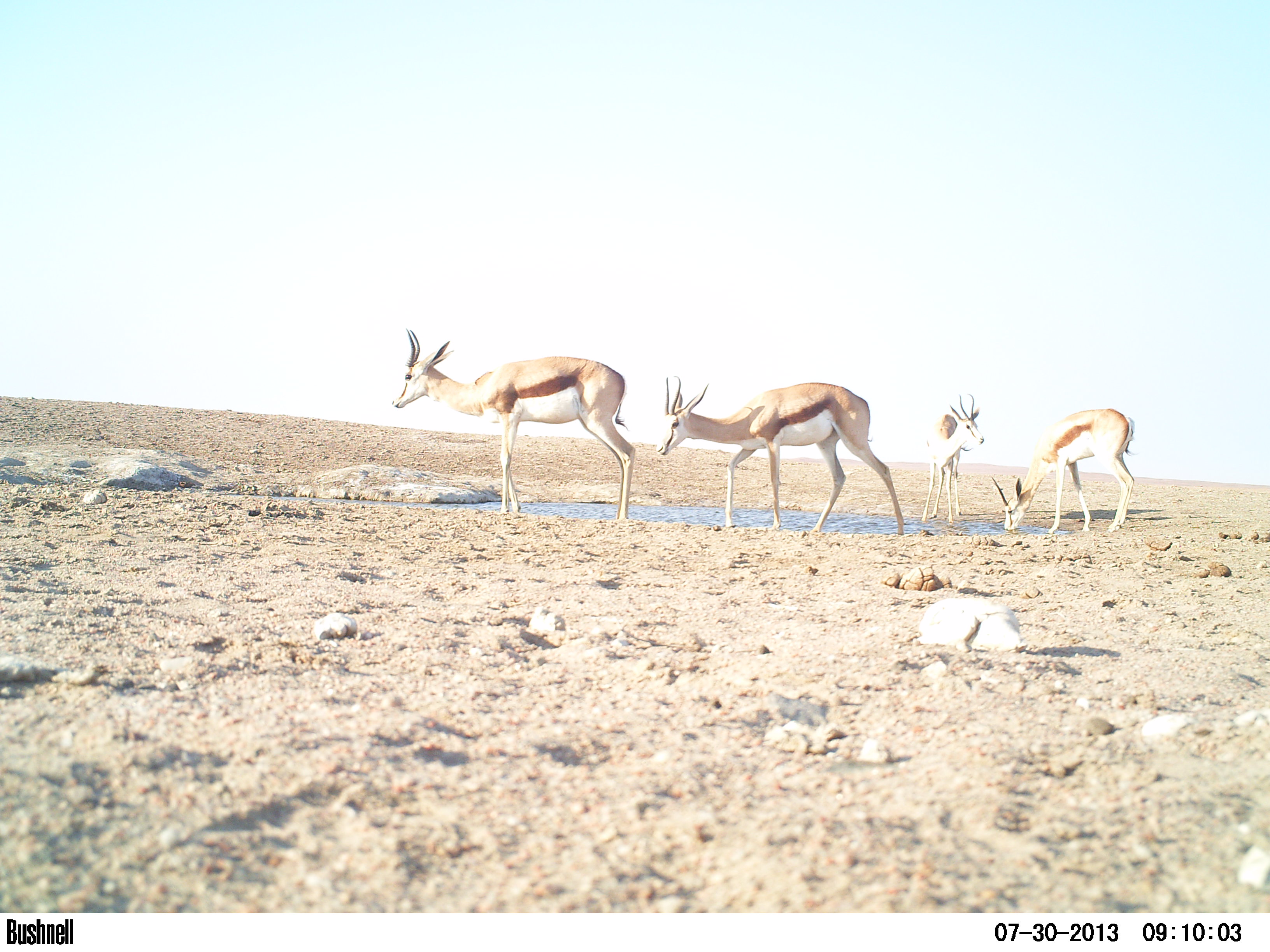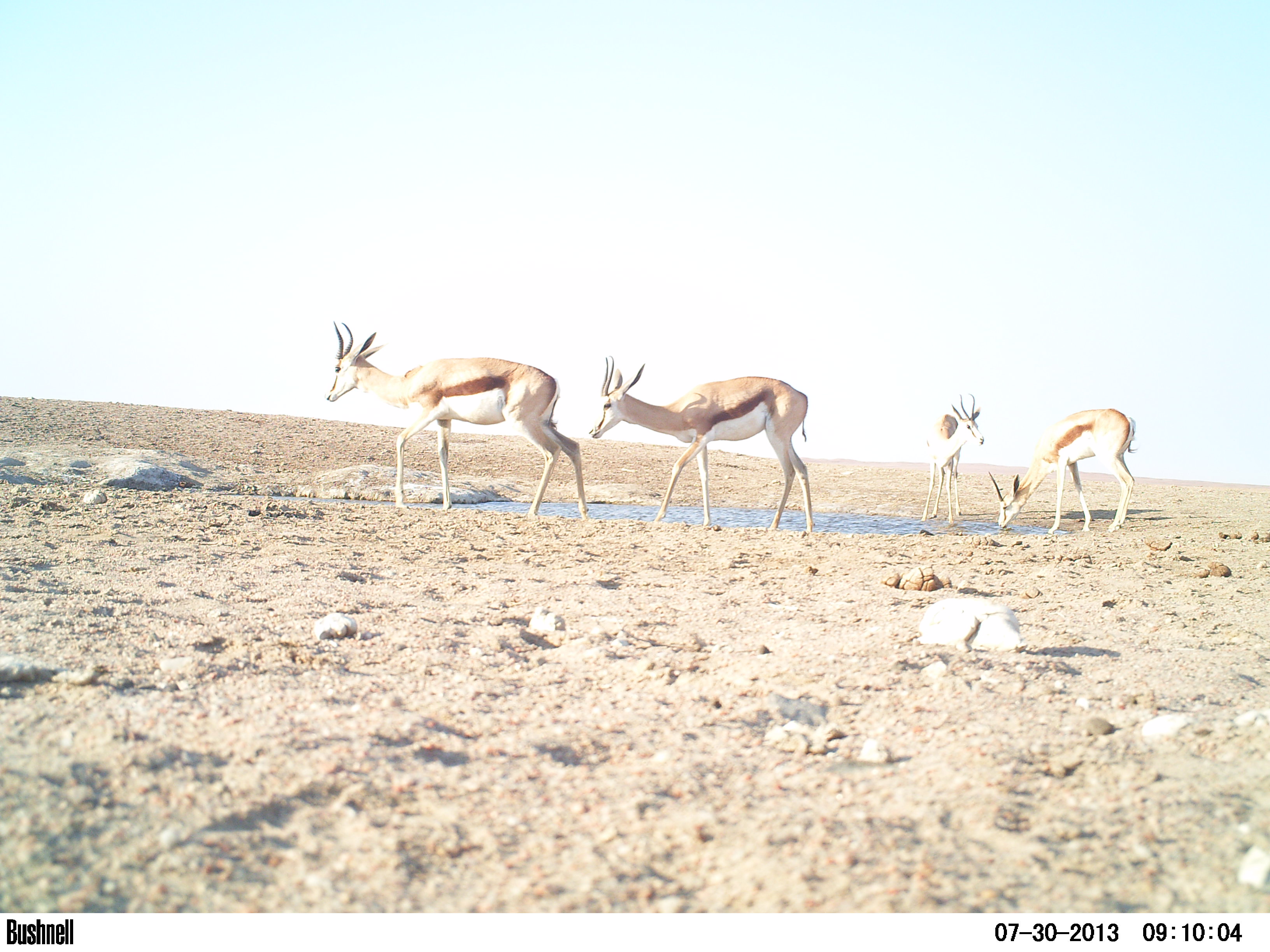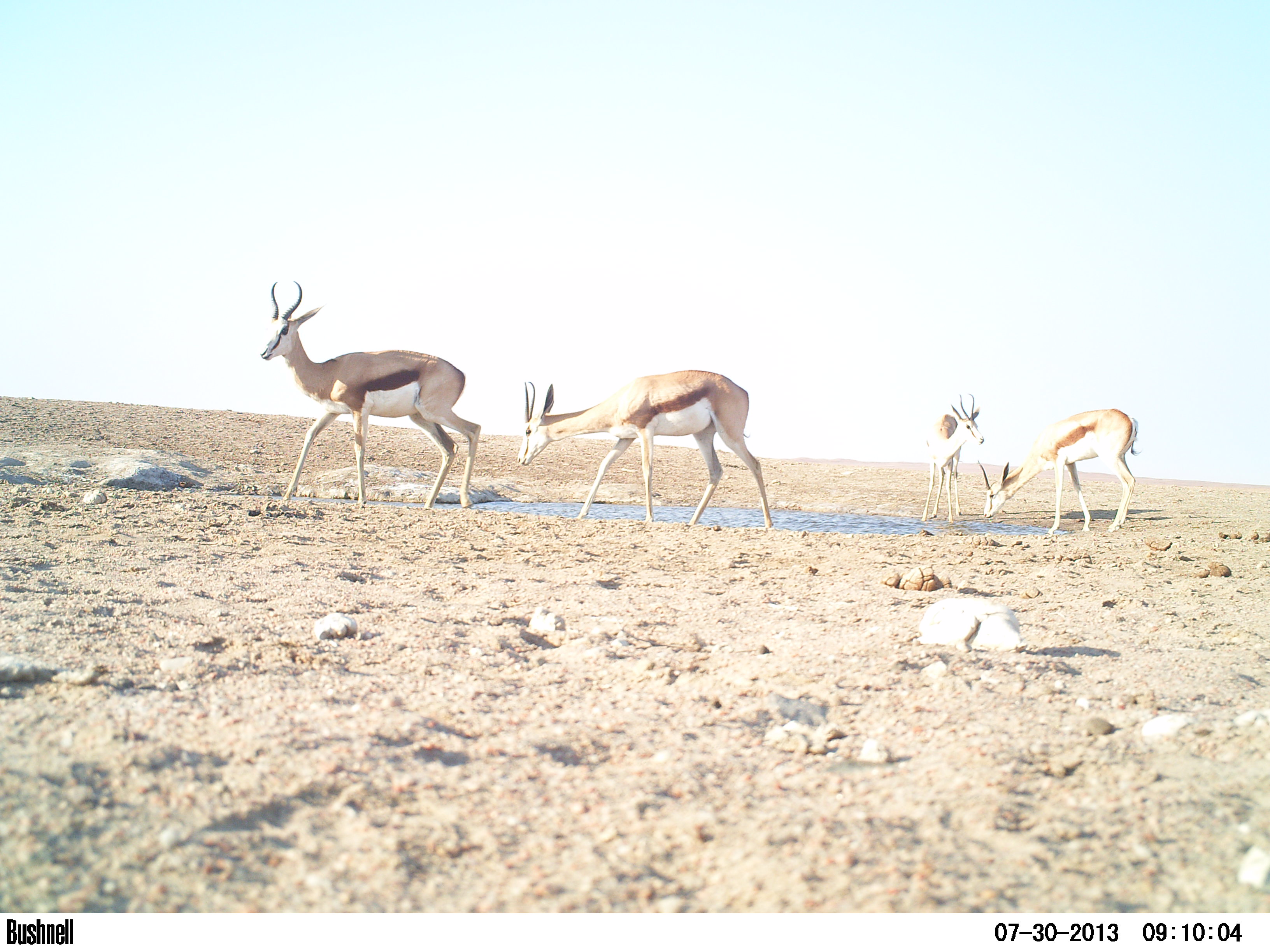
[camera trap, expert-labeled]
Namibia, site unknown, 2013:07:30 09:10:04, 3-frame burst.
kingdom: Animalia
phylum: Chordata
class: Mammalia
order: Artiodactyla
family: Bovidae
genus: Antidorcas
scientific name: Antidorcas marsupialis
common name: springbok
Antidorcas marsupialis (springbok).